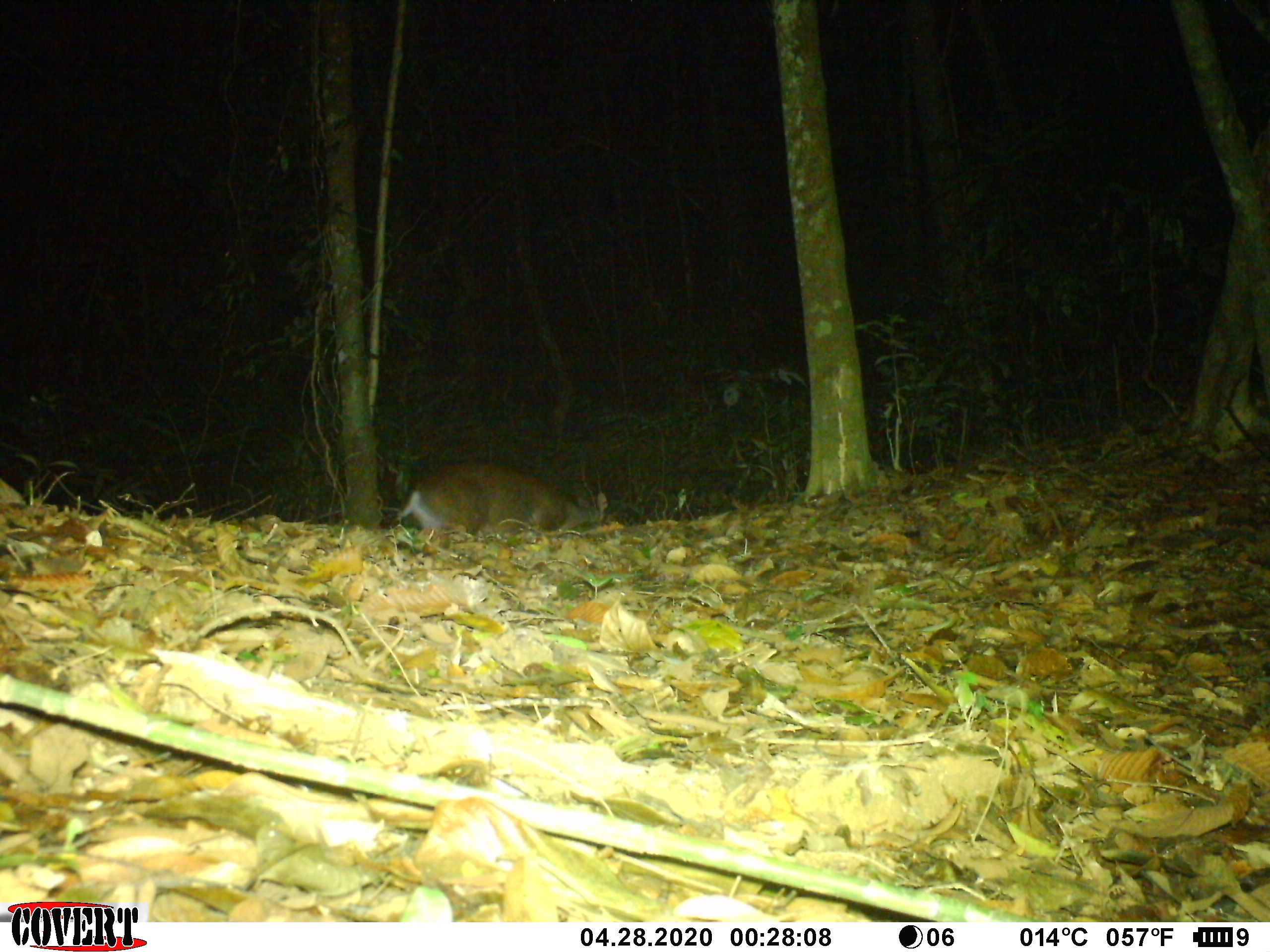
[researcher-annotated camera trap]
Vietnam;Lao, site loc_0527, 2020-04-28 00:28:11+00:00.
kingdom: Animalia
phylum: Chordata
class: Mammalia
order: Artiodactyla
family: Cervidae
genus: Muntiacus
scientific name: Muntiacus vuquangensis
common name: large-antlered muntjac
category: large antlered muntjac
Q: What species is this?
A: Large antlered muntjac (large-antlered muntjac) (Muntiacus vuquangensis).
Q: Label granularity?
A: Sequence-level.